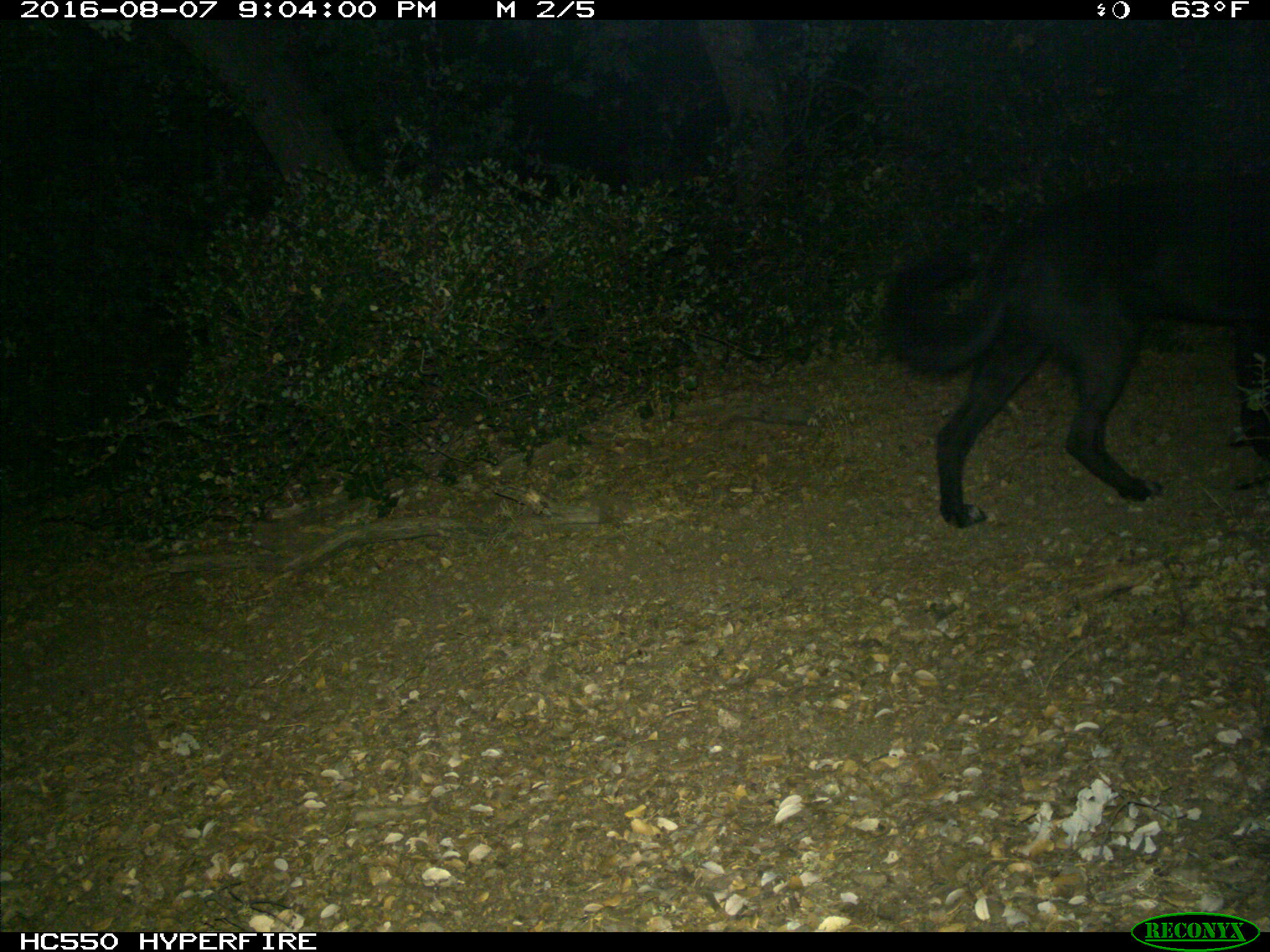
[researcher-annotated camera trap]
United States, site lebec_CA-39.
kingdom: Animalia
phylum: Chordata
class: Mammalia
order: Carnivora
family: Canidae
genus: Canis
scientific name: Canis familiaris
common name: domestic dog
Canis familiaris (domestic dog).